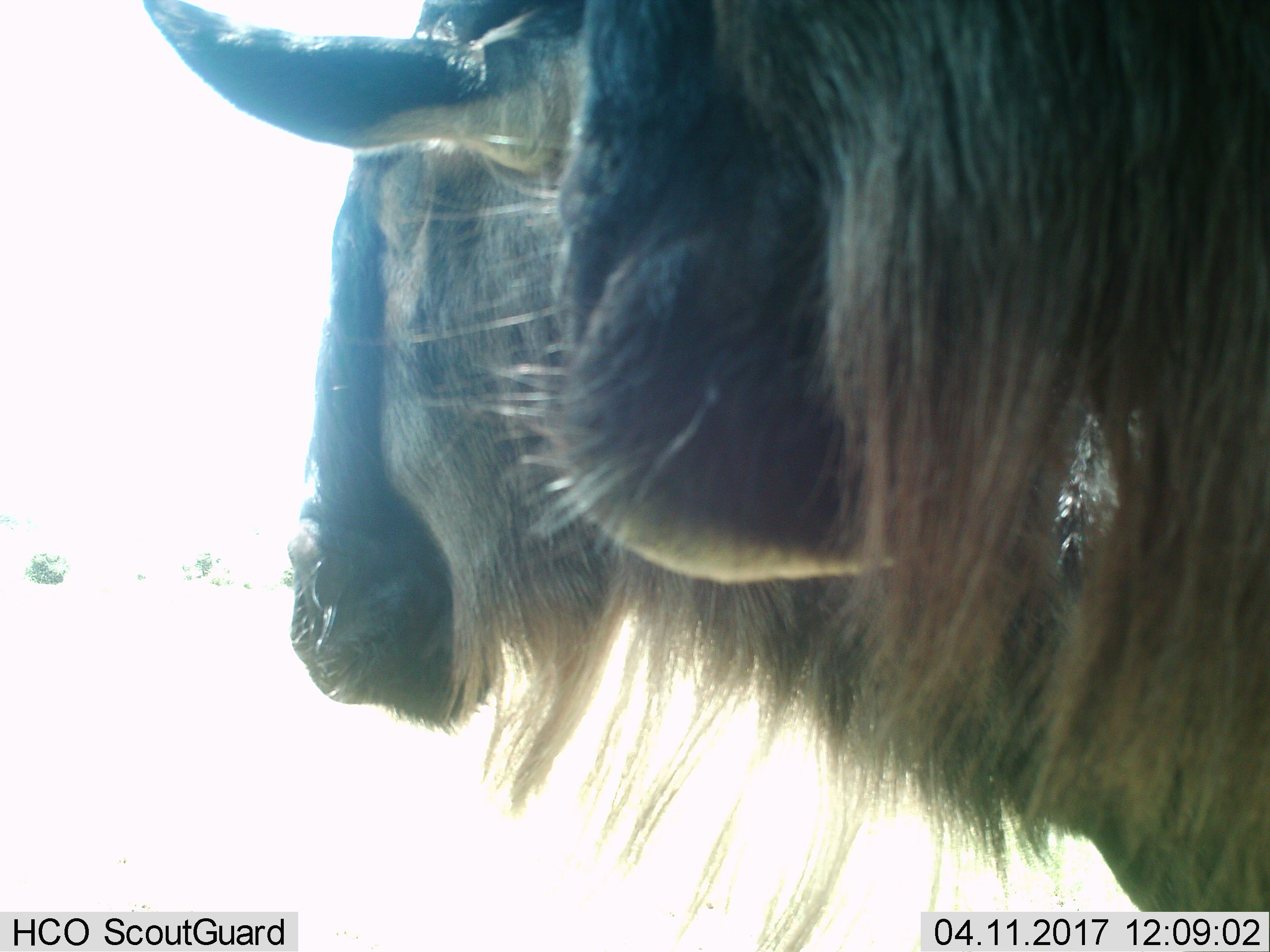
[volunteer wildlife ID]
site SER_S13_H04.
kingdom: Animalia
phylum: Chordata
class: Mammalia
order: Artiodactyla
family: Bovidae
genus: Connochaetes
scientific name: Connochaetes taurinus taurinus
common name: blue wildebeest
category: wildebeestblue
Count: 2.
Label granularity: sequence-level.